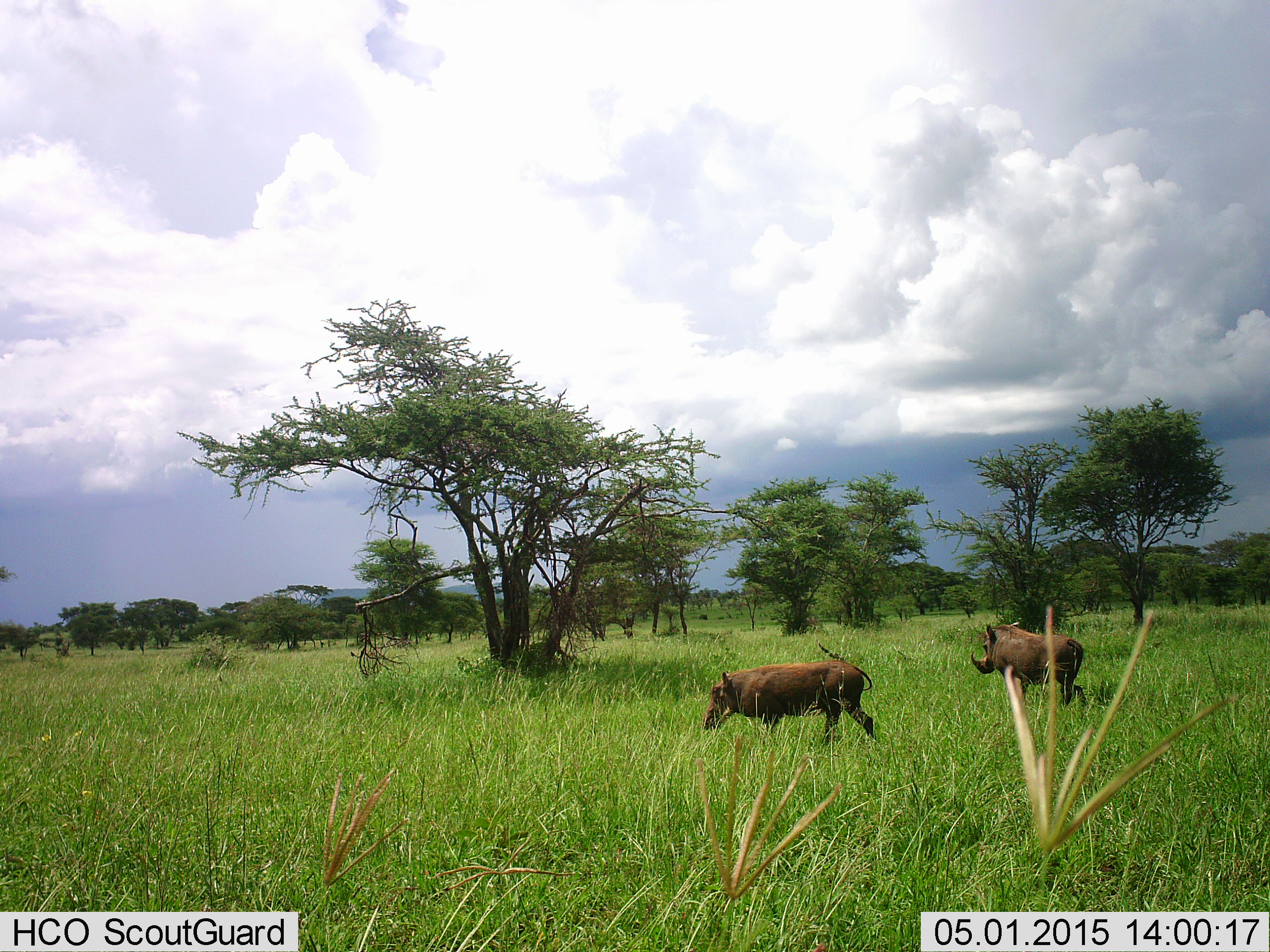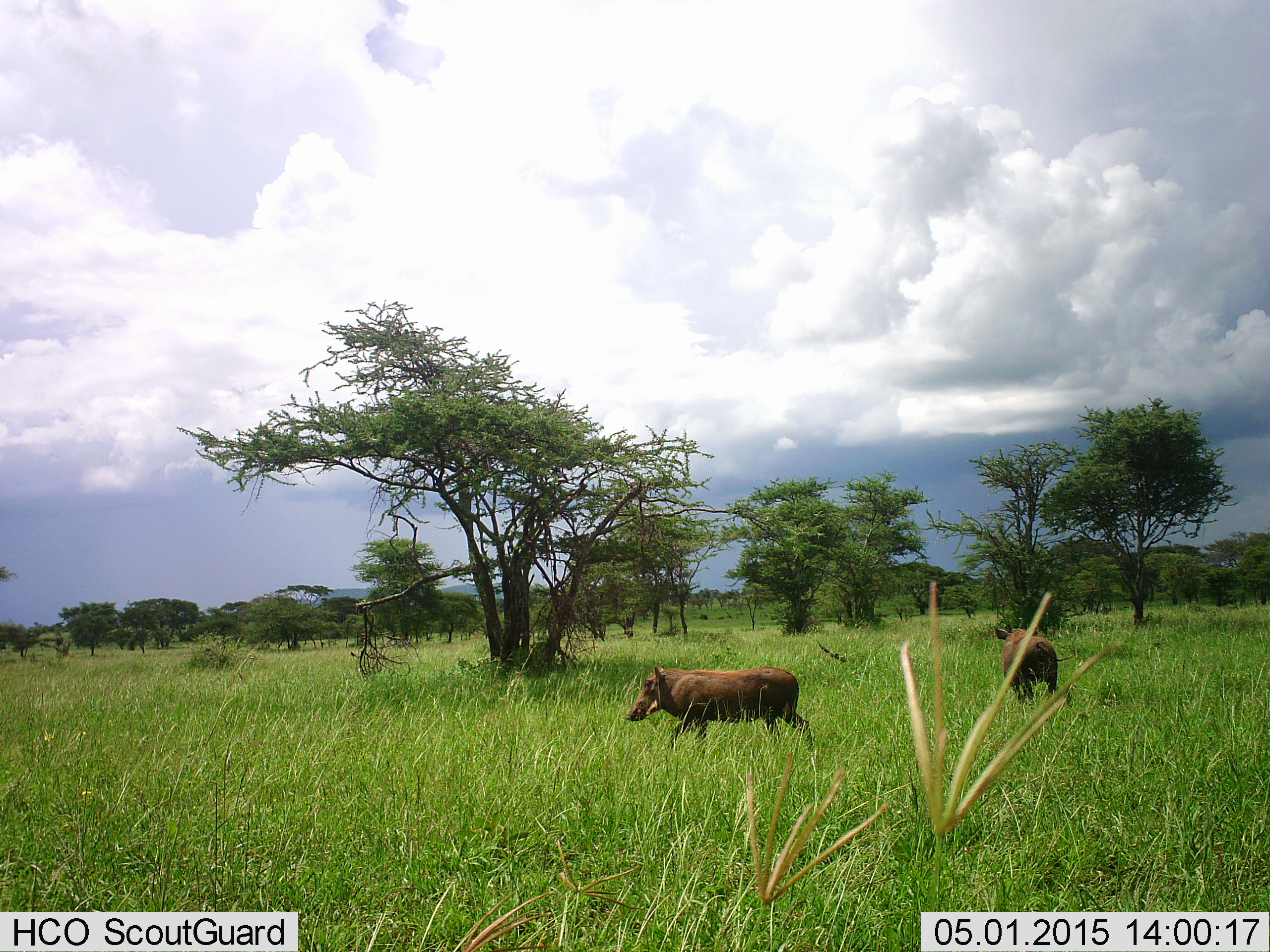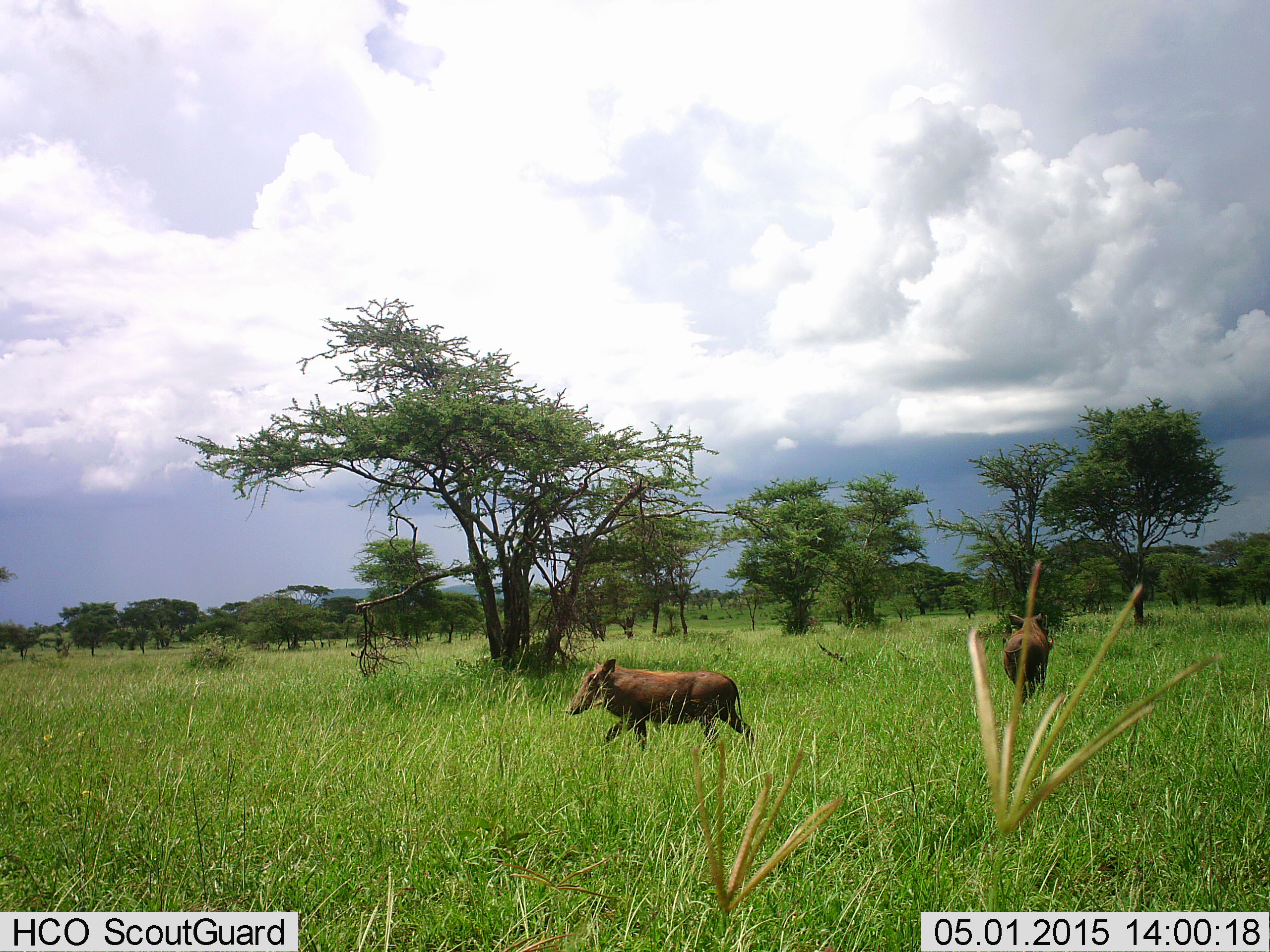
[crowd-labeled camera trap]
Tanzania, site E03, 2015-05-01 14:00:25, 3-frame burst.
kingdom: Animalia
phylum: Chordata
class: Mammalia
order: Artiodactyla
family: Suidae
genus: Phacochoerus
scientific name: Phacochoerus africanus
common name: warthog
Warthog (Phacochoerus africanus), count 2. Behavior (volunteer vote fractions): standing 0%, resting 0%, moving 100%, interacting 0%. Young present (vote fraction): 0%. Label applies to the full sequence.